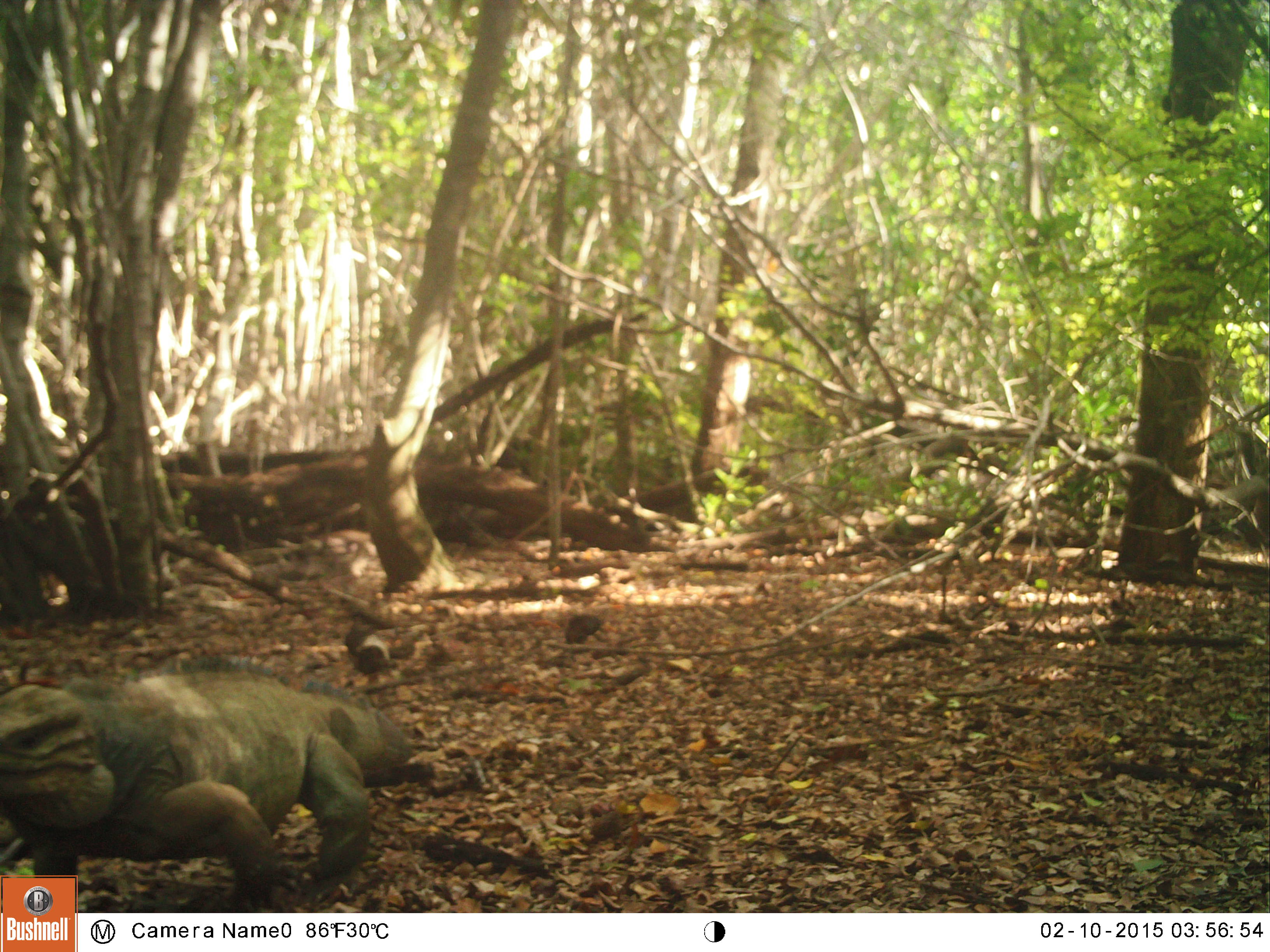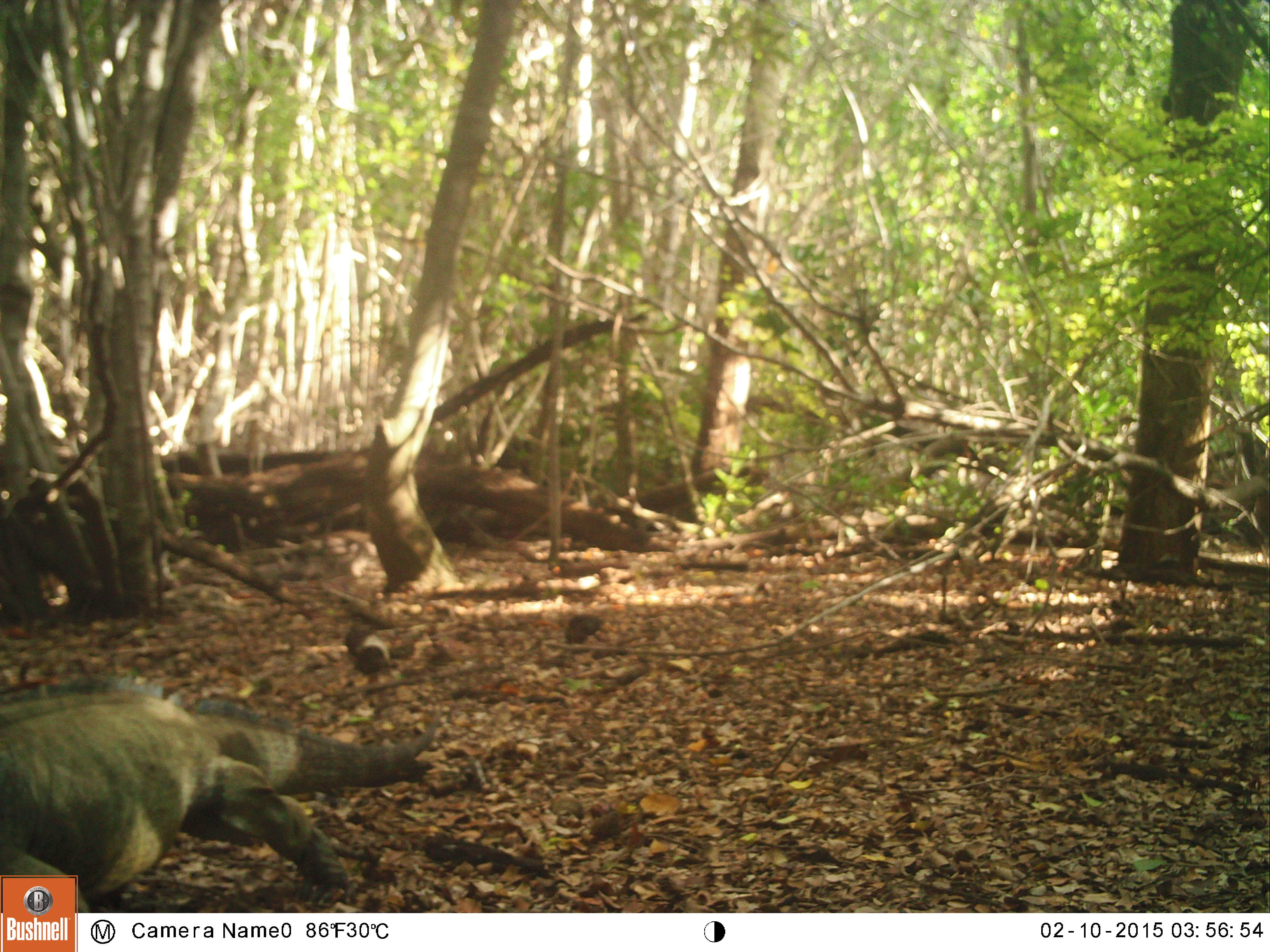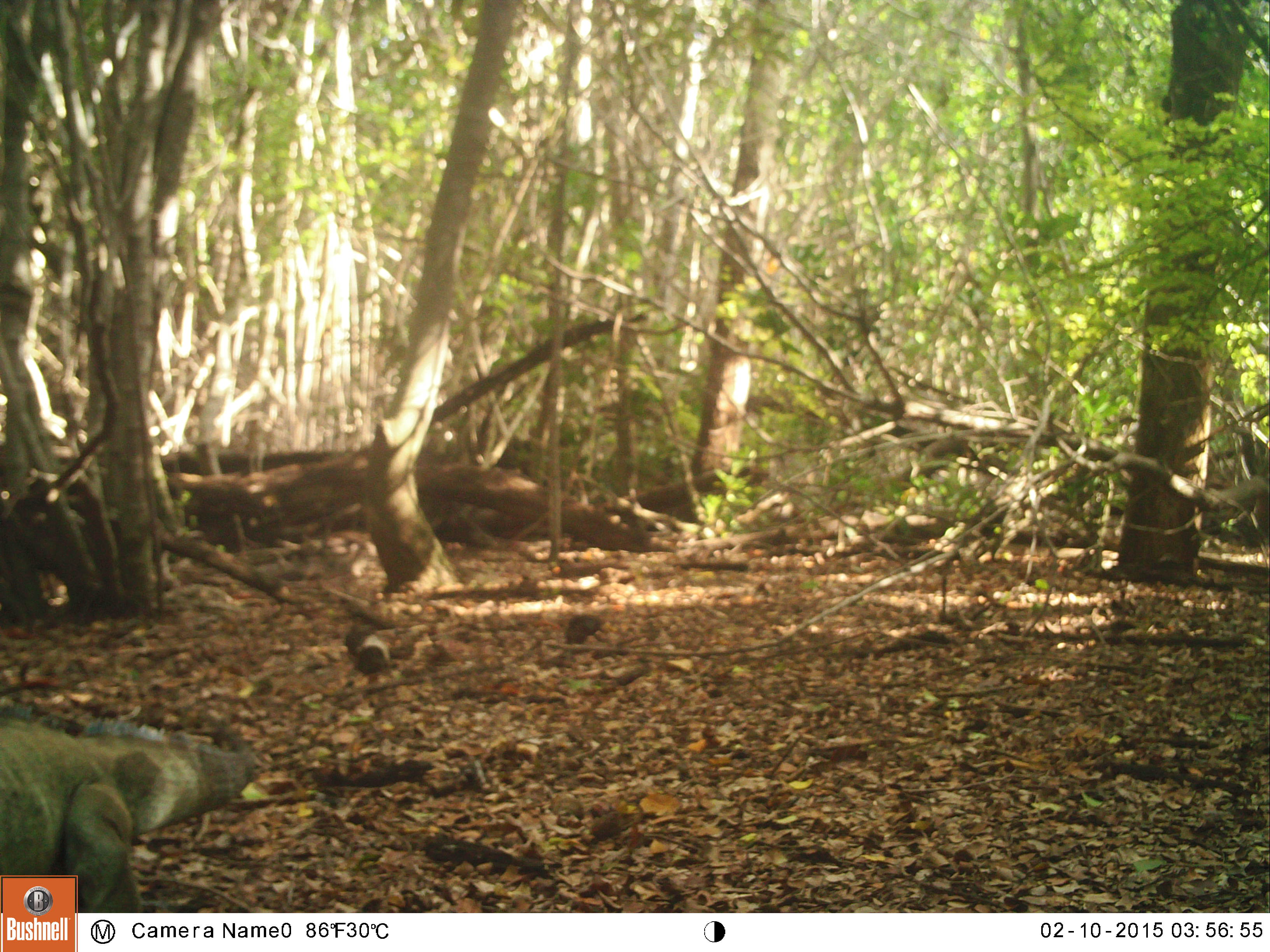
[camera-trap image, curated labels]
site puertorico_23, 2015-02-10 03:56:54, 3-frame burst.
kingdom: Animalia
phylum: Chordata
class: Reptilia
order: Squamata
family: Iguanidae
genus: Iguana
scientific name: Iguana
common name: typical iguanas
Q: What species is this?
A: Iguana (typical iguanas).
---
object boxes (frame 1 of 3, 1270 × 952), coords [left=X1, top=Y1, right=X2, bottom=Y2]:
iguana: [left=0, top=661, right=400, bottom=873]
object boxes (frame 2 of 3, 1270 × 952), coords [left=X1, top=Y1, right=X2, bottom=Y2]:
iguana: [left=2, top=677, right=446, bottom=872]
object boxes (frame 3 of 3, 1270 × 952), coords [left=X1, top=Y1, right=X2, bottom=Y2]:
iguana: [left=0, top=706, right=260, bottom=910]